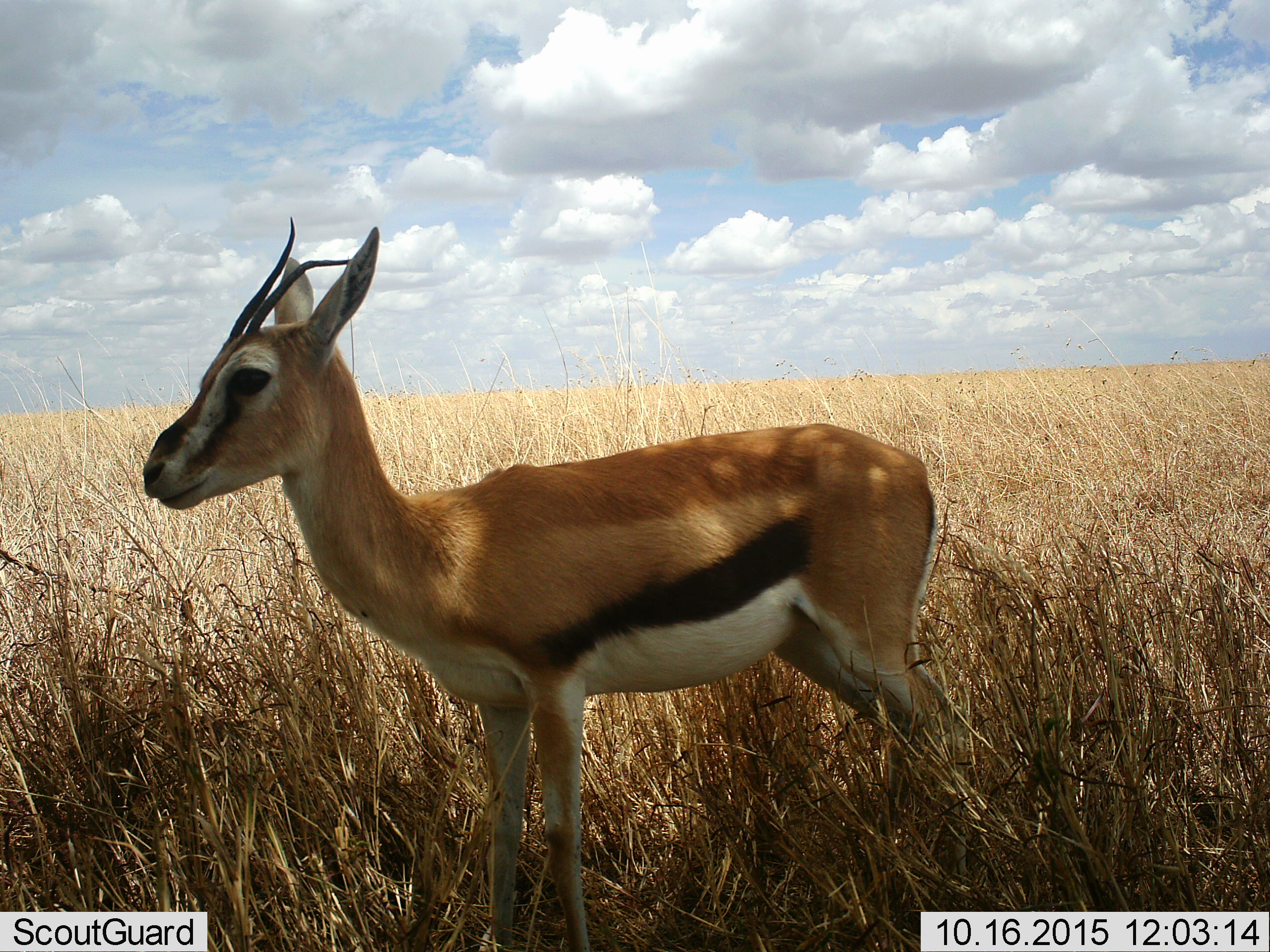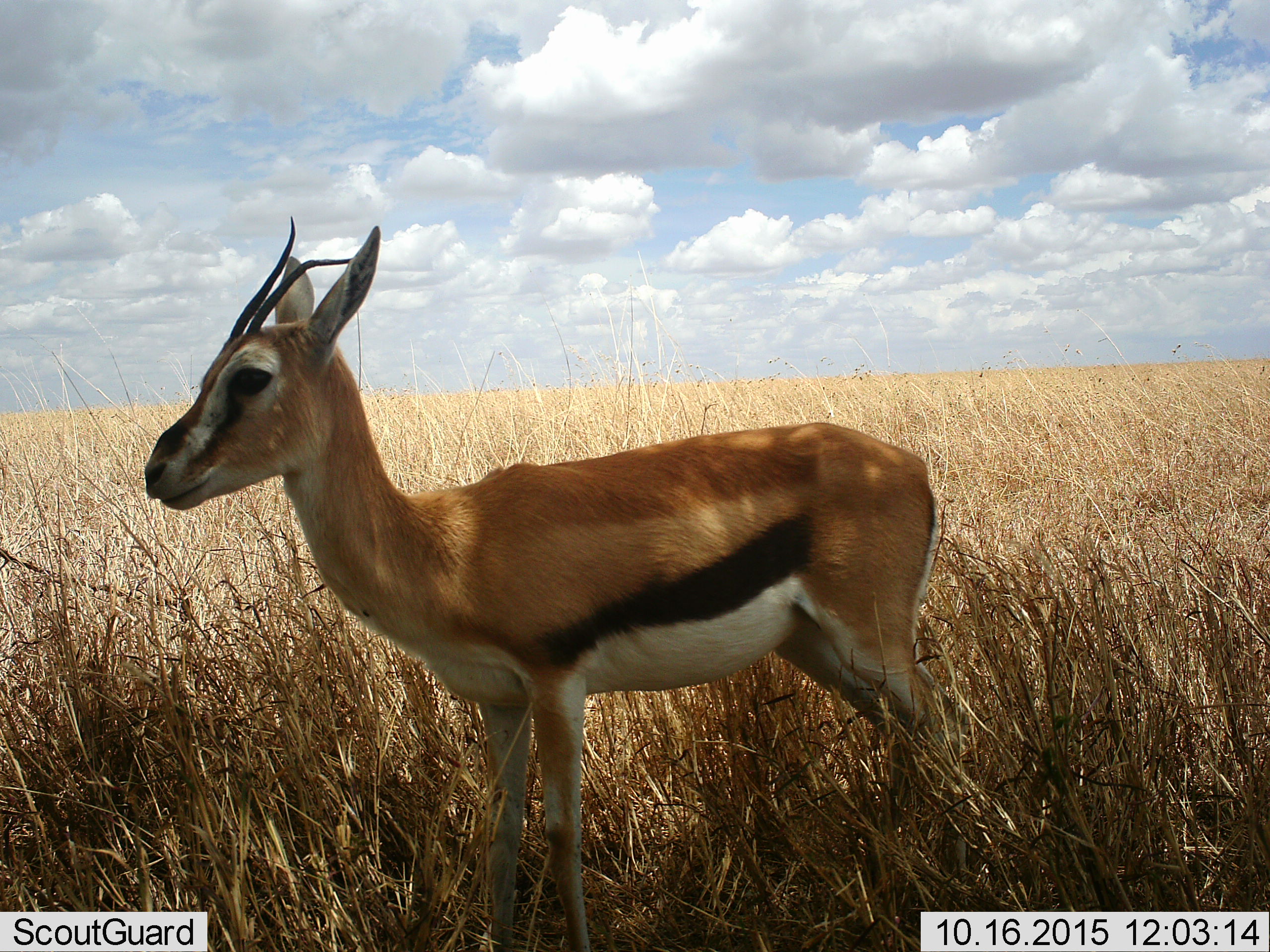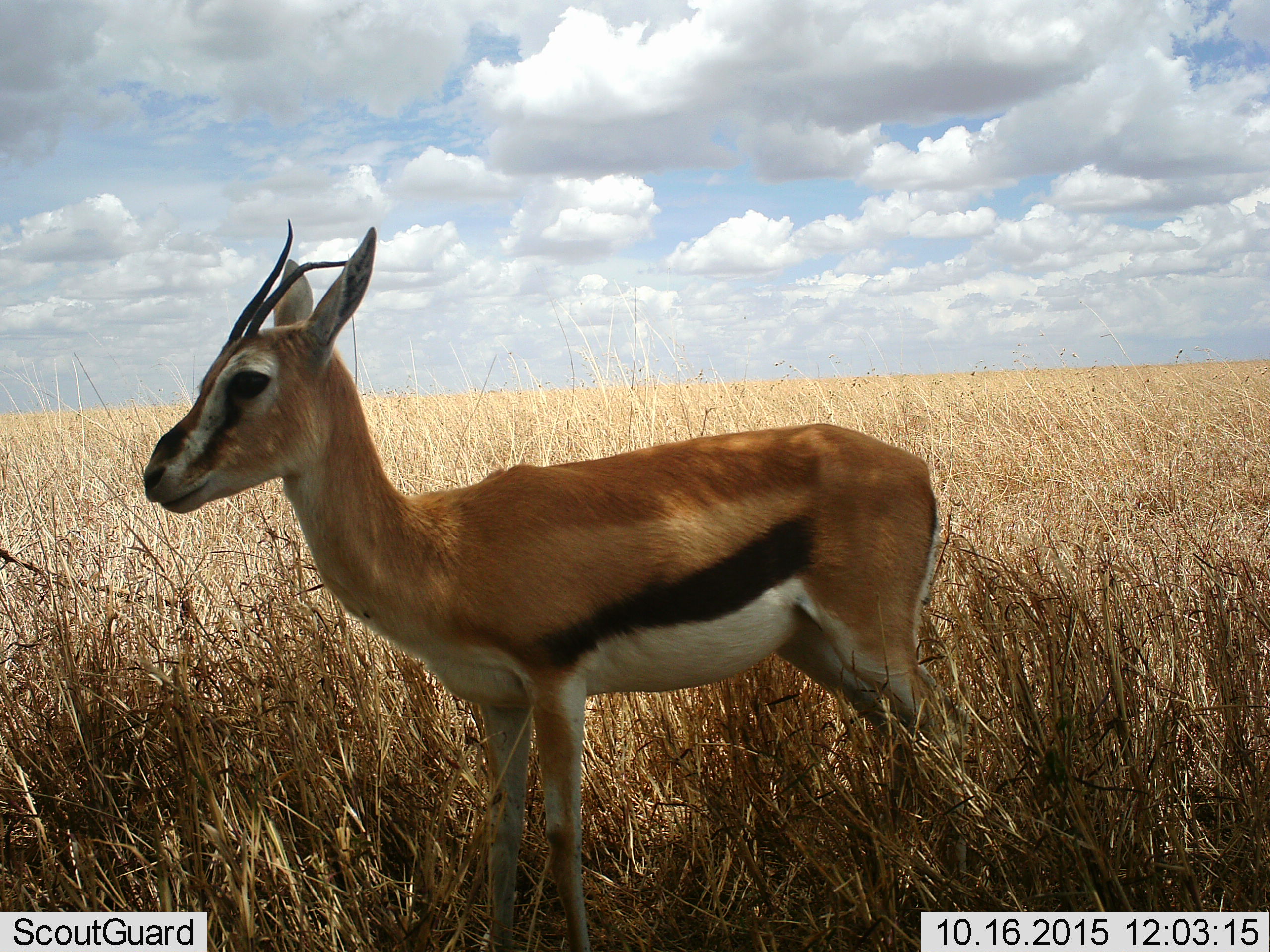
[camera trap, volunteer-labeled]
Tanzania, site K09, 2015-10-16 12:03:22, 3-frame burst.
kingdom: Animalia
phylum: Chordata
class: Mammalia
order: Artiodactyla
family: Bovidae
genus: Eudorcas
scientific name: Eudorcas thomsonii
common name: thomson's gazelle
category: gazellethomsons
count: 1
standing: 90%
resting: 0%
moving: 10%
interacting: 0%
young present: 0%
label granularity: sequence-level